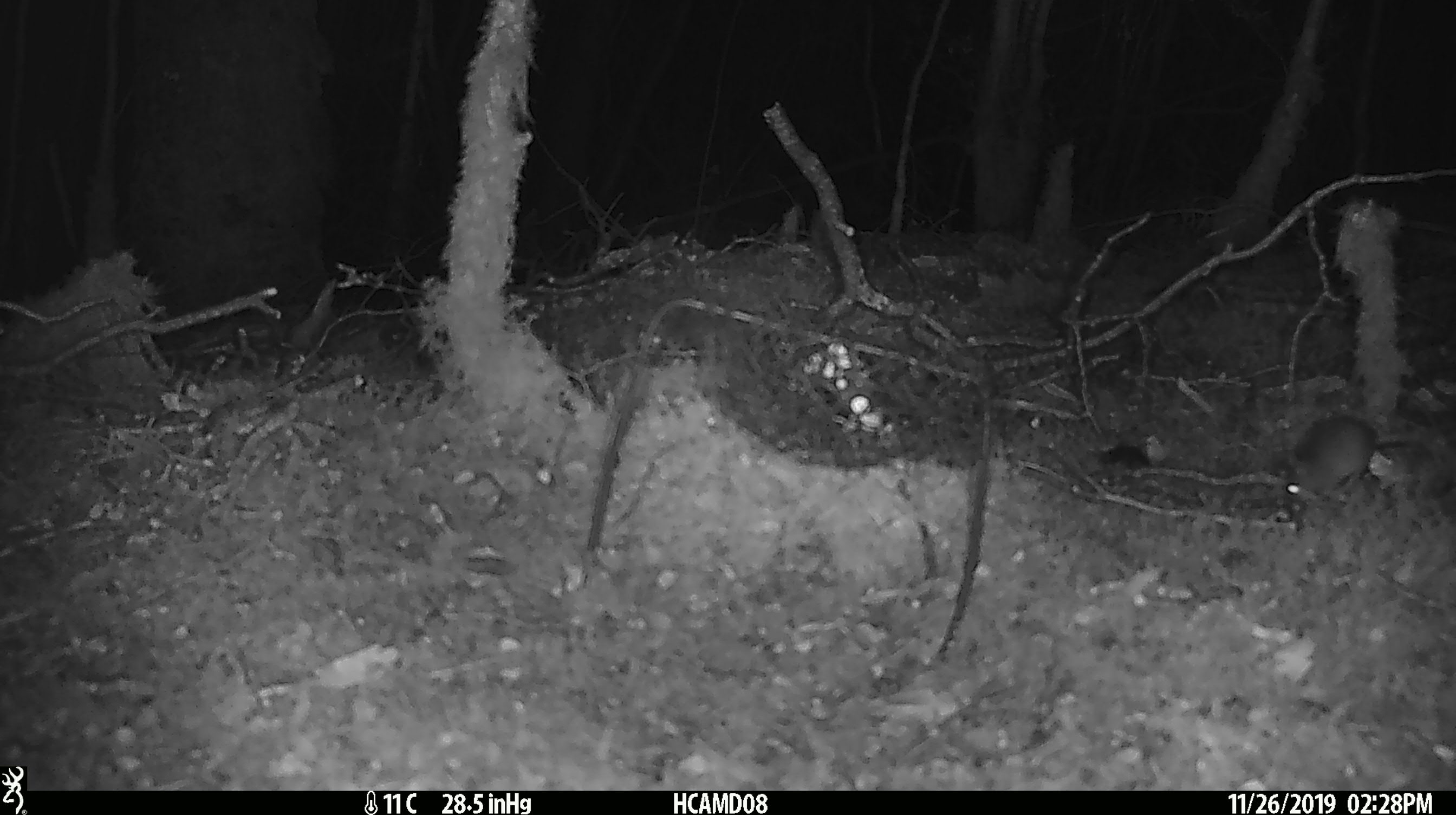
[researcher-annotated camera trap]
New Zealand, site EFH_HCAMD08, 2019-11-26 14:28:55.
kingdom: Animalia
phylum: Chordata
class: Mammalia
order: Rodentia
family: Muridae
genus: Mus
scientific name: Mus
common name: mouse